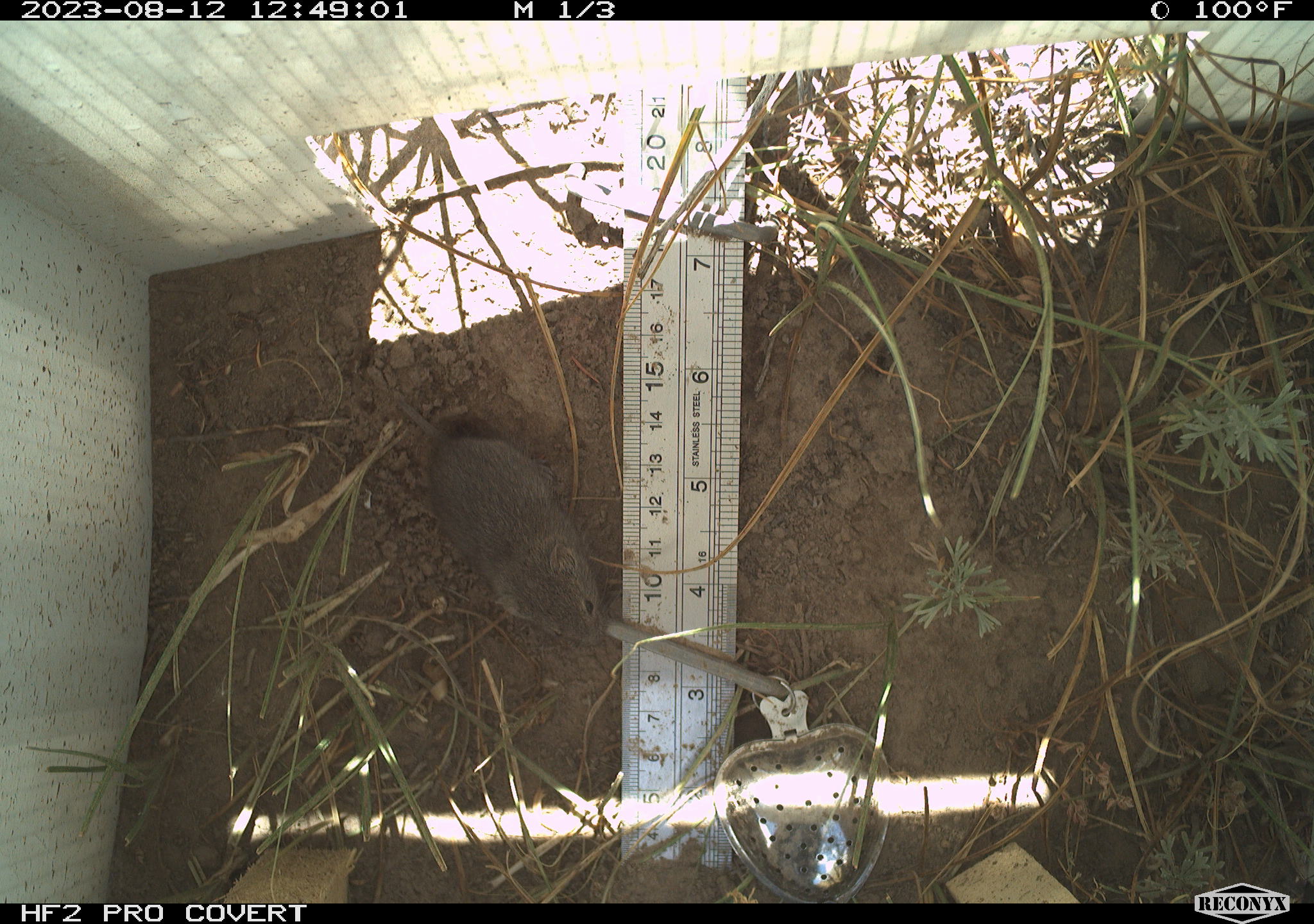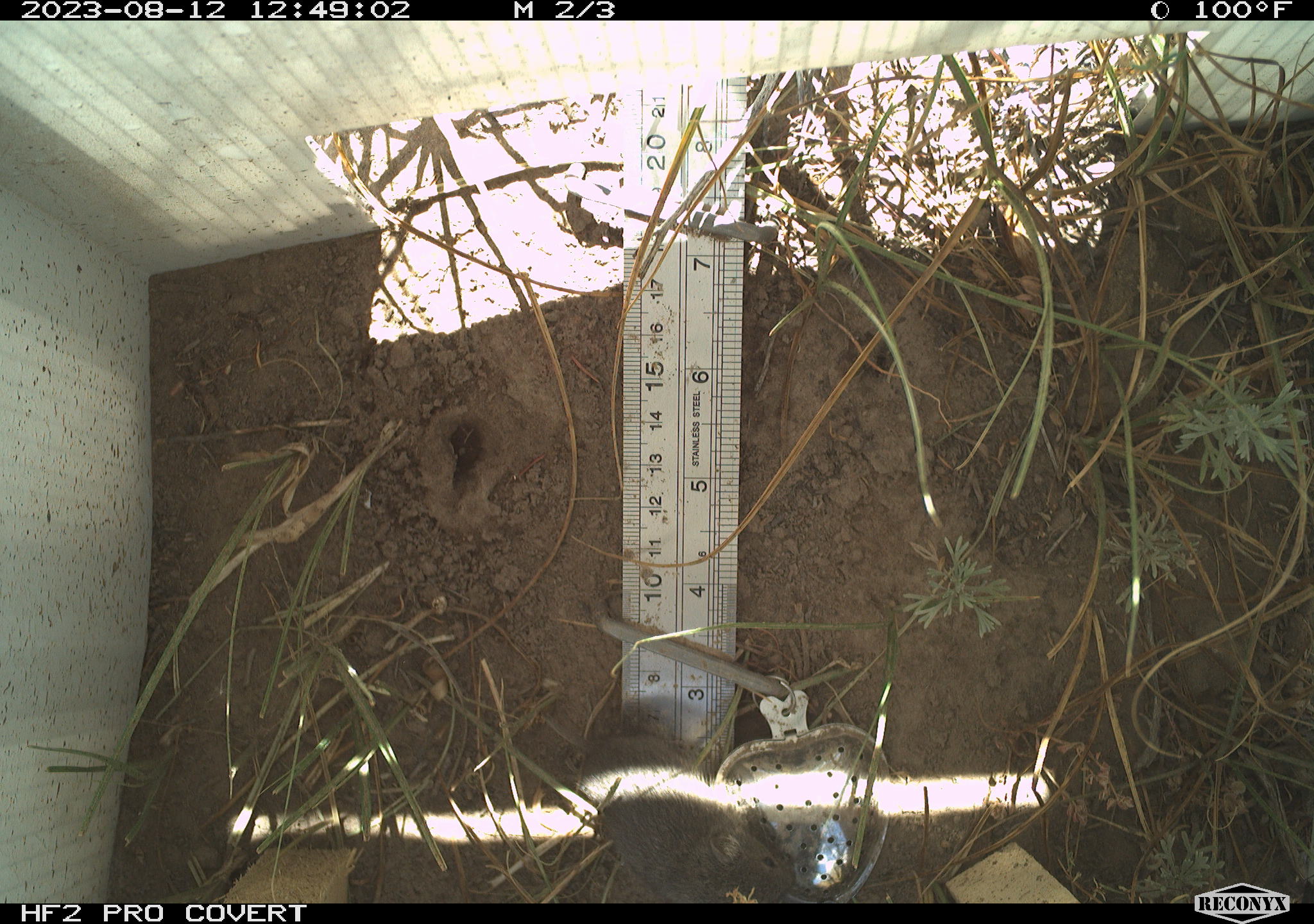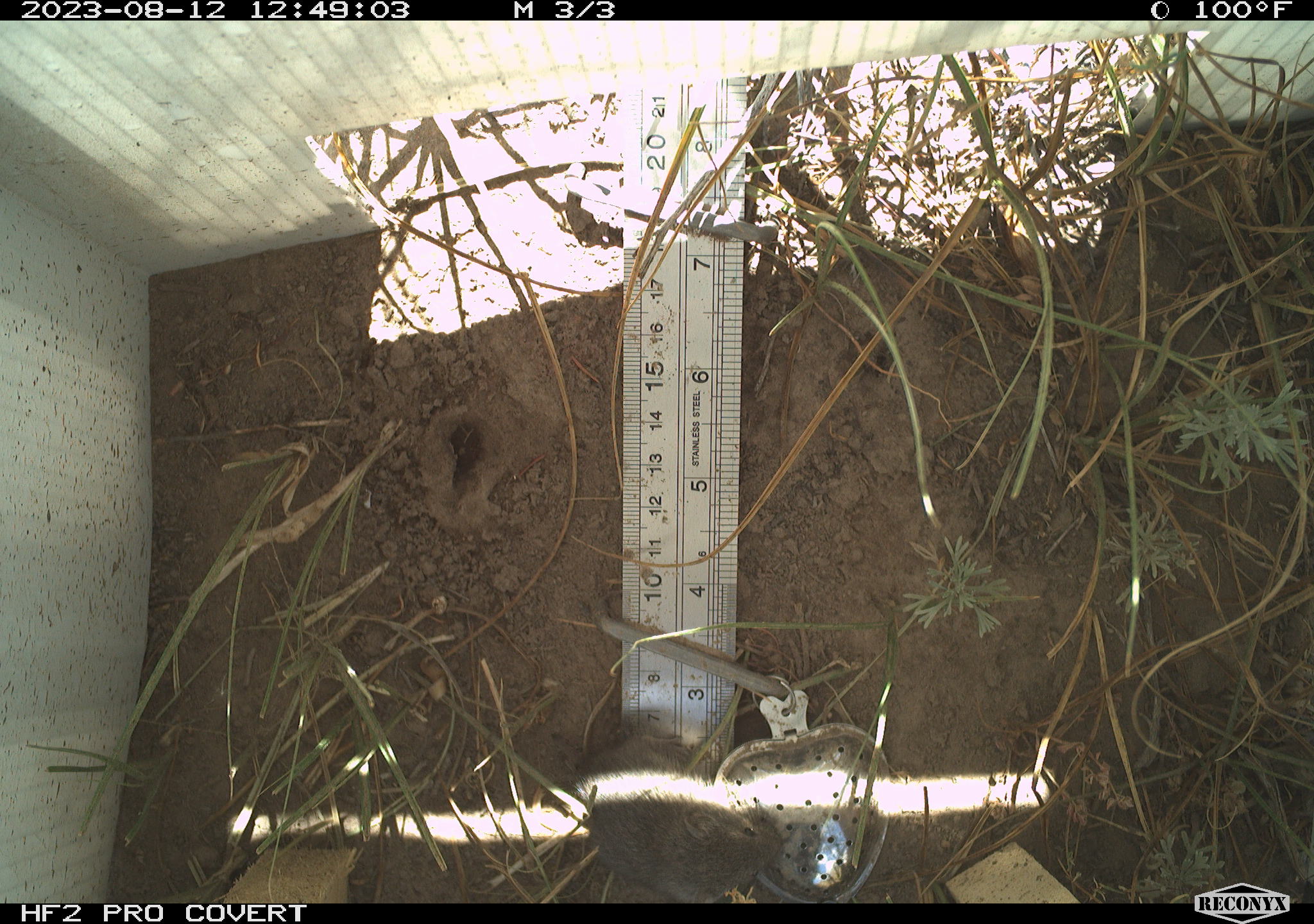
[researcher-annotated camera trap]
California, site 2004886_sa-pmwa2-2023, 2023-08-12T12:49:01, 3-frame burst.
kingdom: Animalia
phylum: Chordata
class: Mammalia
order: Rodentia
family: Cricetidae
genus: Lemmiscus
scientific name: Lemmiscus curtatus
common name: sagebrush vole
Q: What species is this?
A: Sagebrush vole (Lemmiscus curtatus).